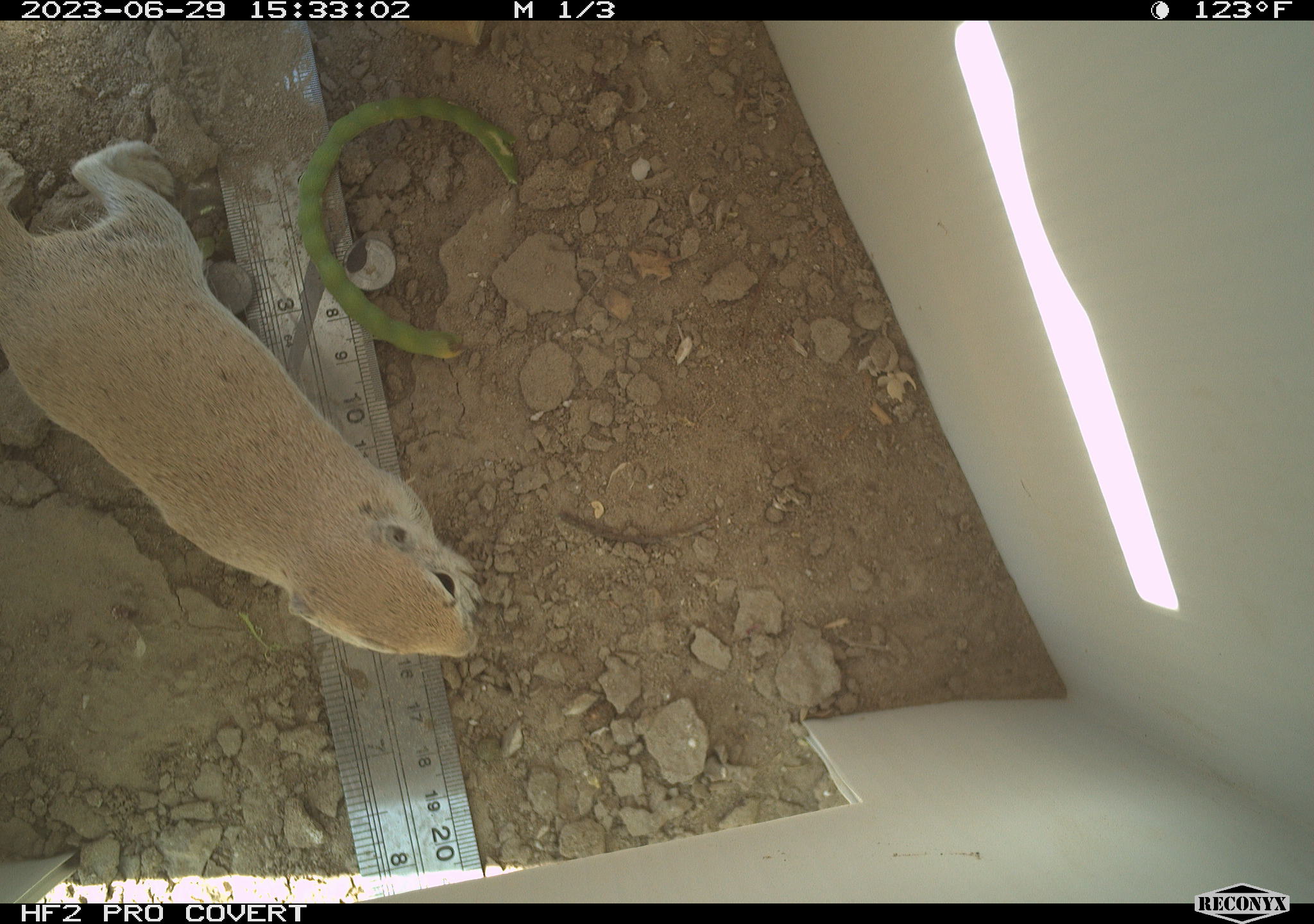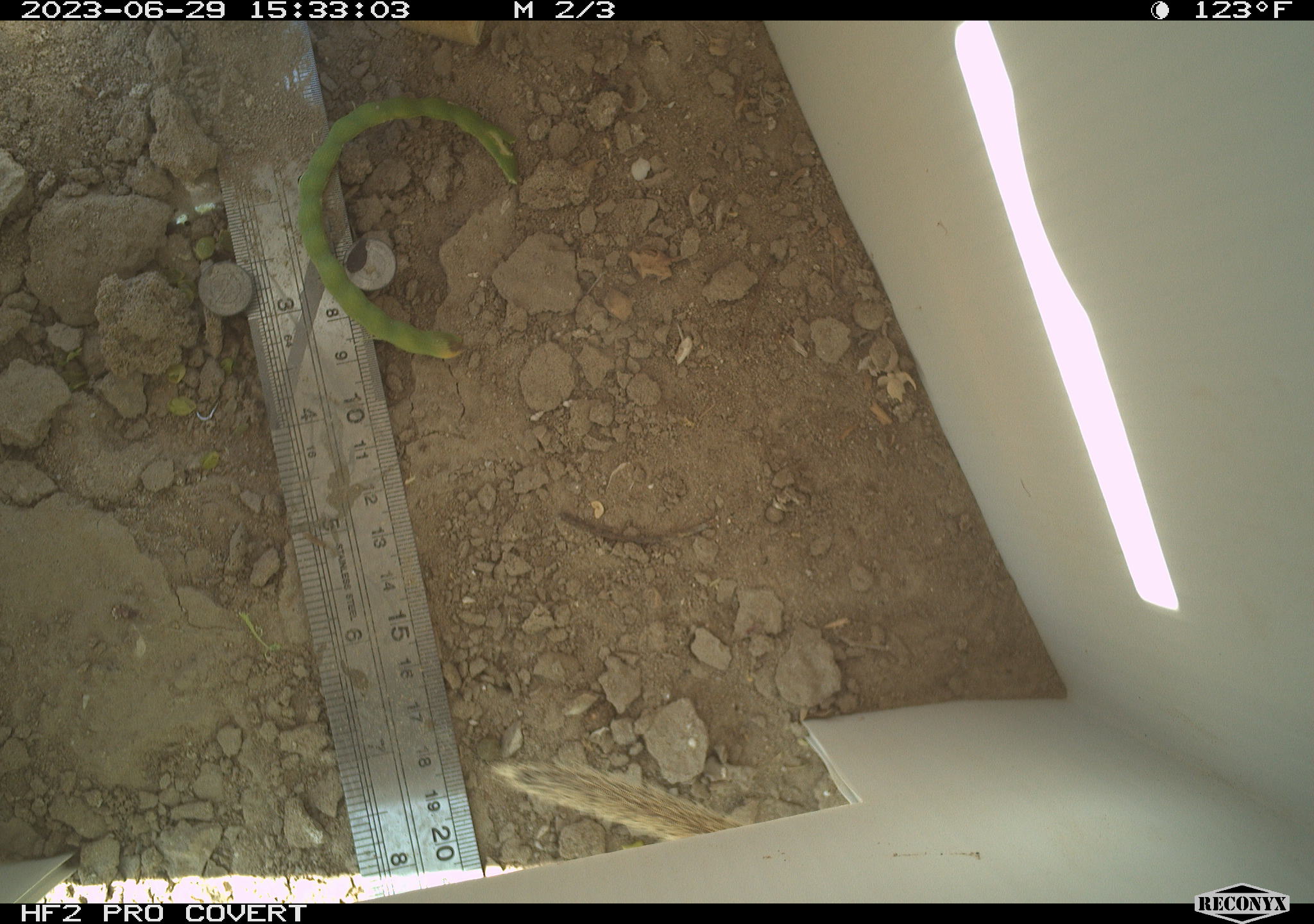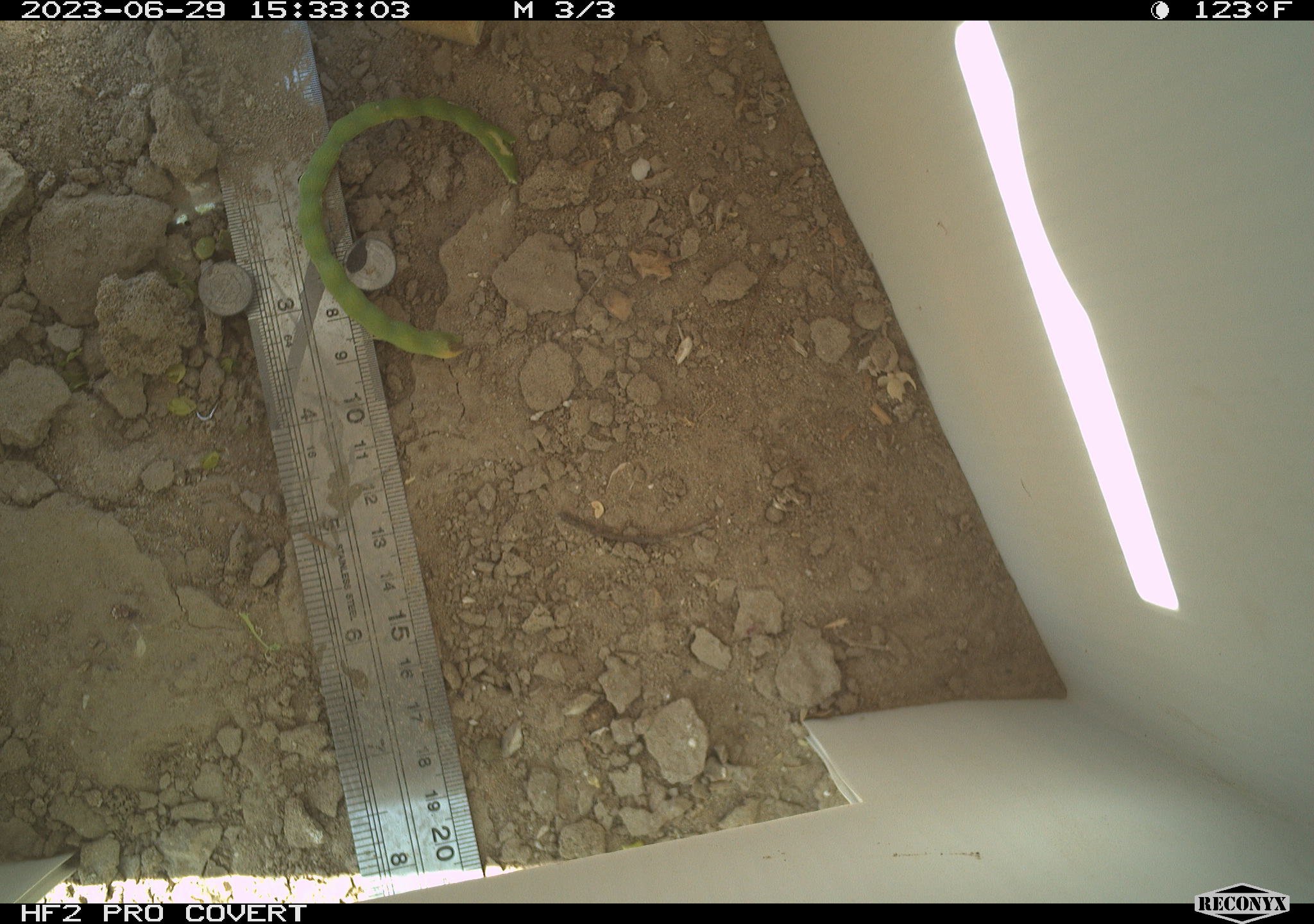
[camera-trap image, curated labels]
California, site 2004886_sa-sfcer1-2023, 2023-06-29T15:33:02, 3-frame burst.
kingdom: Animalia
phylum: Chordata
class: Mammalia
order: Rodentia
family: Sciuridae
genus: Xerospermophilus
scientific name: Xerospermophilus tereticaudus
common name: round-tailed ground squirrel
Round-tailed ground squirrel (Xerospermophilus tereticaudus).